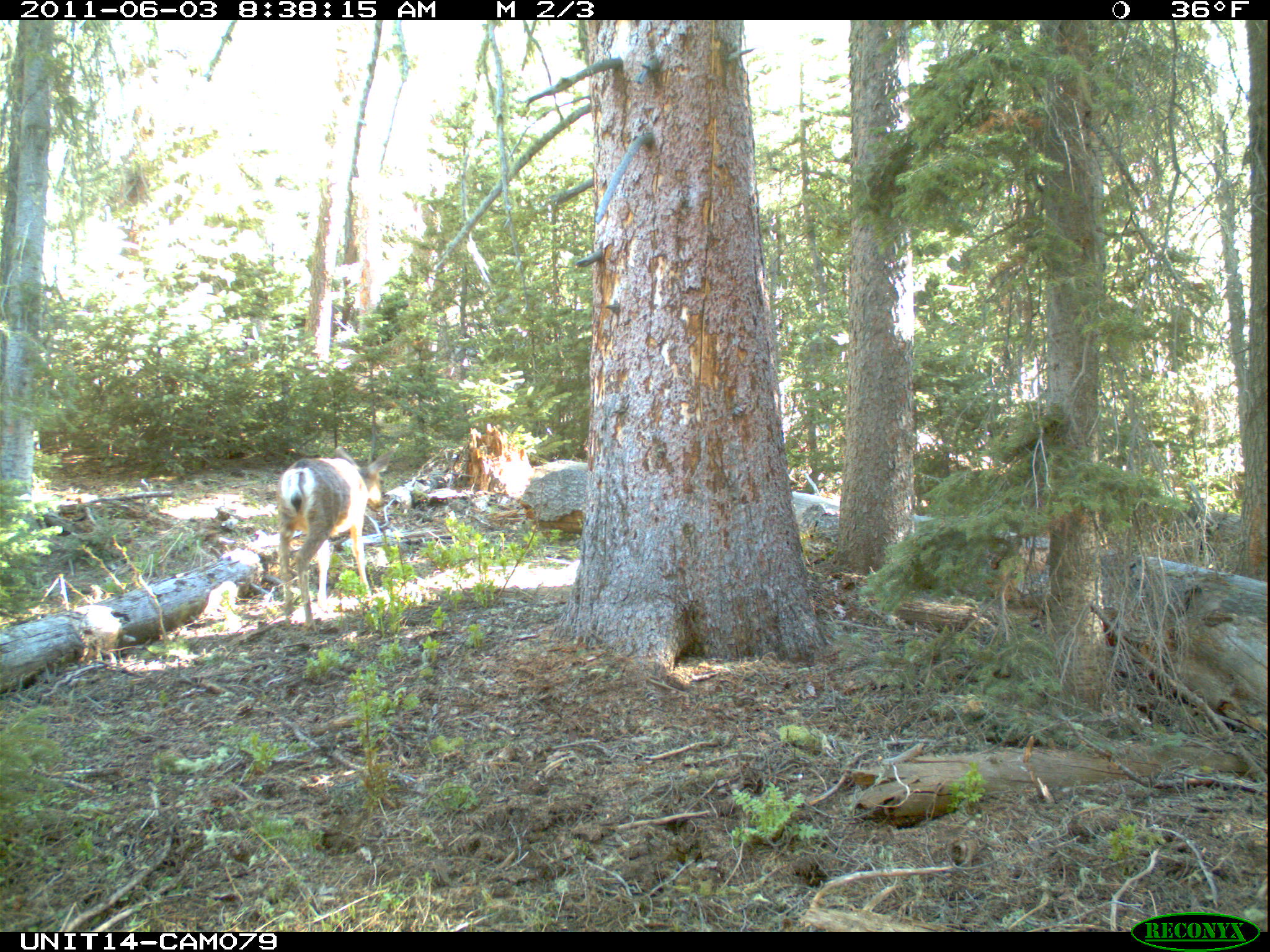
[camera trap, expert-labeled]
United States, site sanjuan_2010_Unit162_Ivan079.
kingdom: Animalia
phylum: Chordata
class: Mammalia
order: Artiodactyla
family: Cervidae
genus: Odocoileus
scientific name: Odocoileus hemionus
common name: mule deer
Odocoileus hemionus (mule deer).